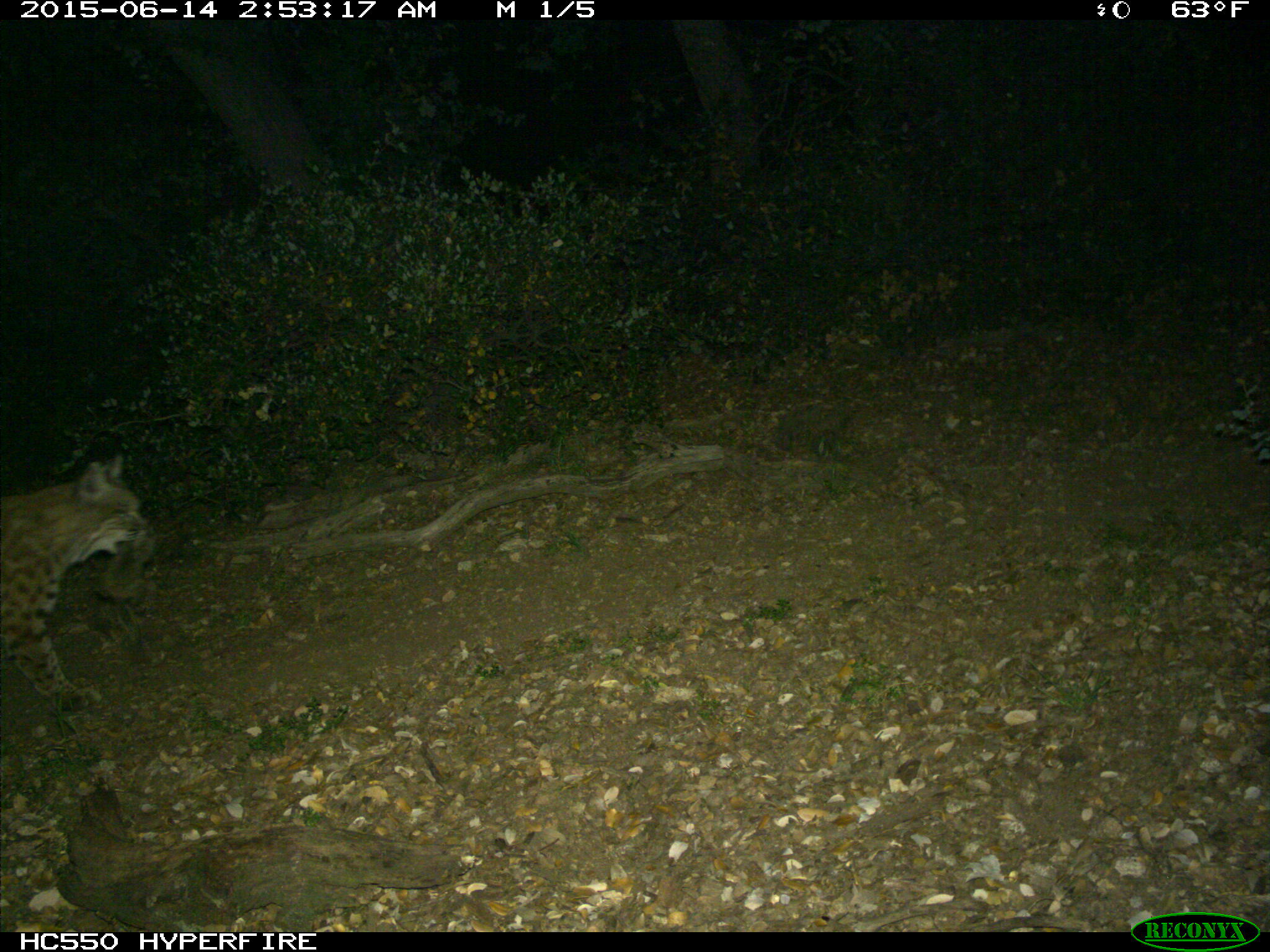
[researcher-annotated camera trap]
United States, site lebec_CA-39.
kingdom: Animalia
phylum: Chordata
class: Mammalia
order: Carnivora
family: Felidae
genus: Lynx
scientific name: Lynx rufus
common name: bobcat